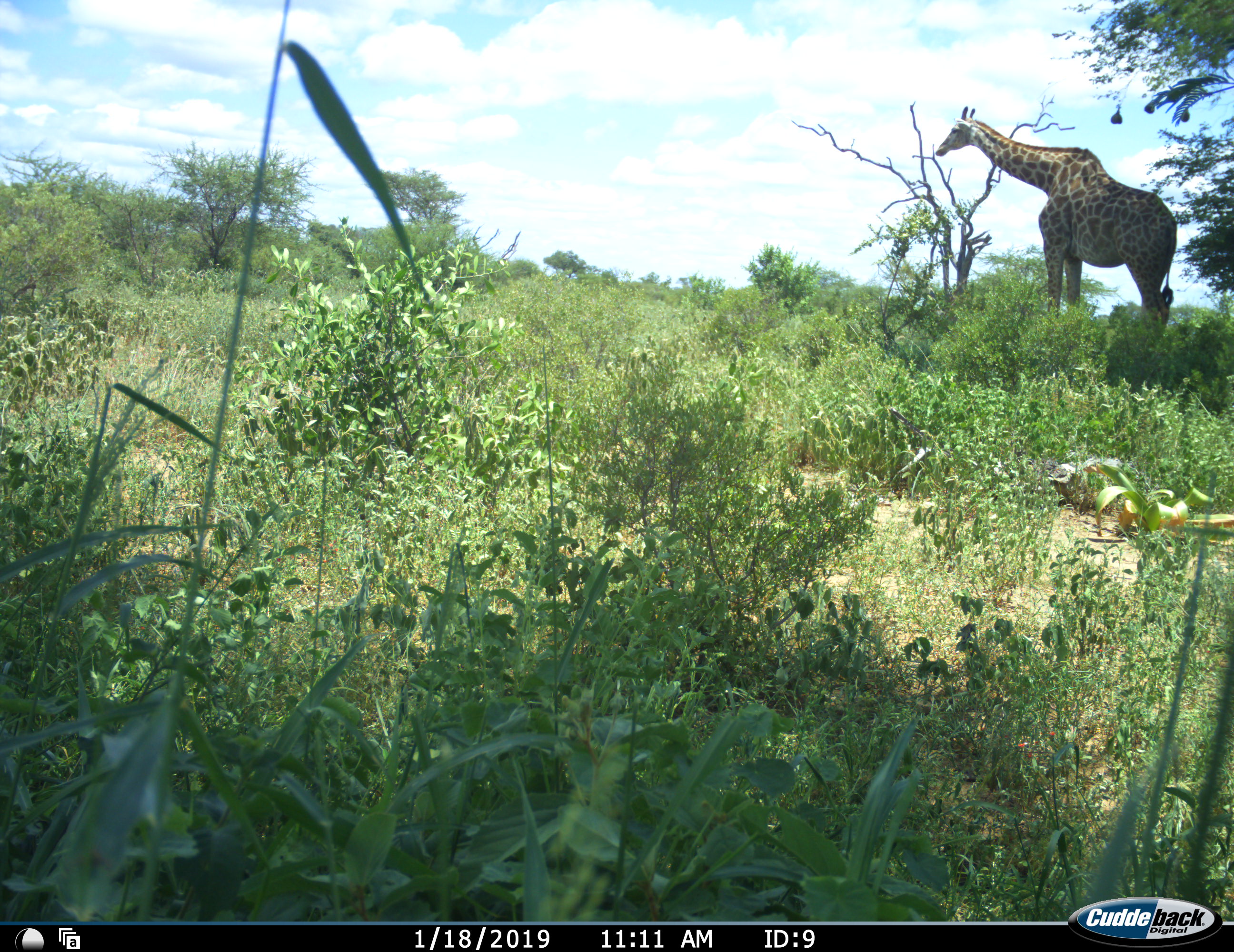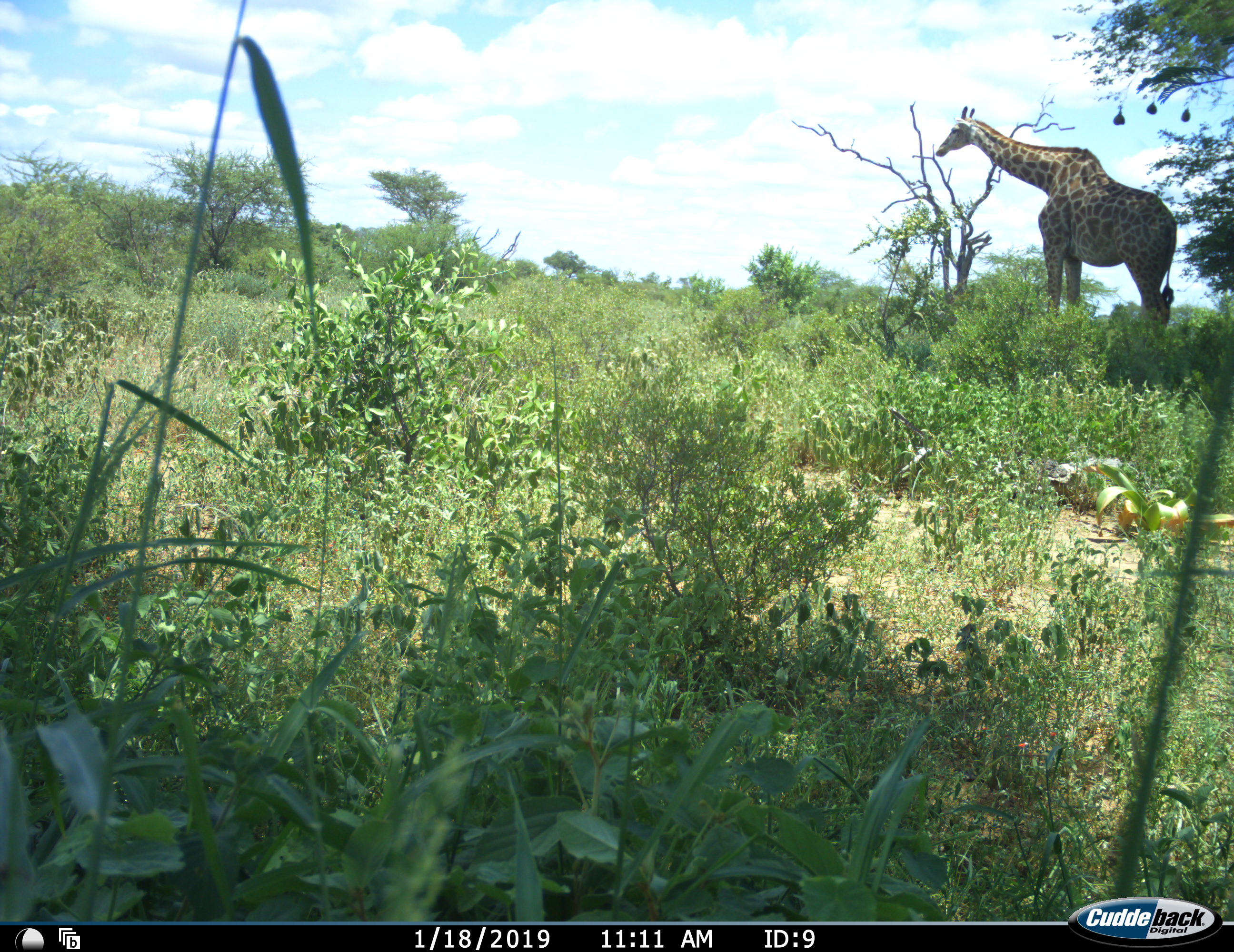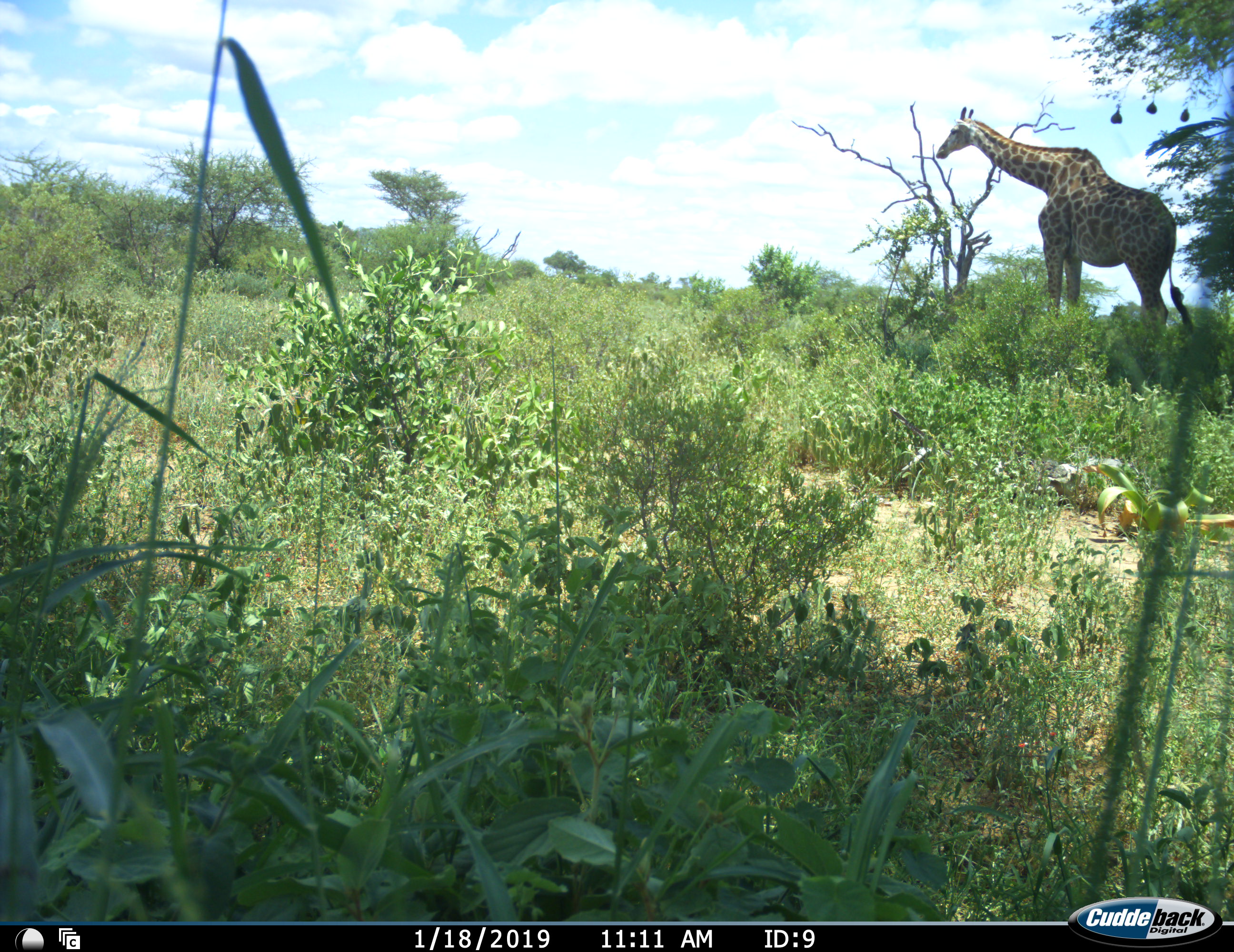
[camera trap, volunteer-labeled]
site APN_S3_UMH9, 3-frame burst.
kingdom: Animalia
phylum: Chordata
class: Mammalia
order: Artiodactyla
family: Giraffidae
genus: Giraffa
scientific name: Giraffa camelopardalis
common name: giraffe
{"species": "giraffe (Giraffa camelopardalis)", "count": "1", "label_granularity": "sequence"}